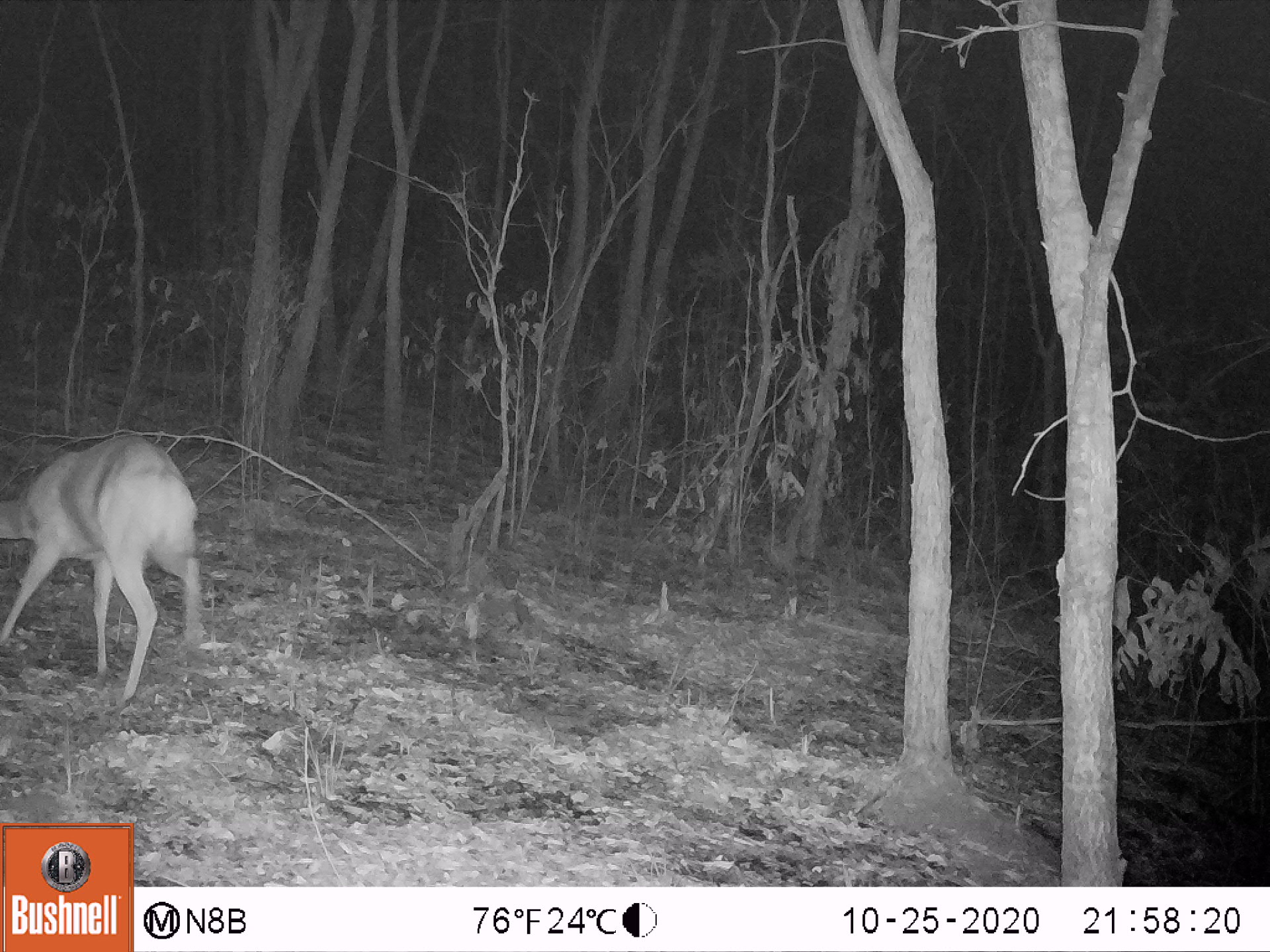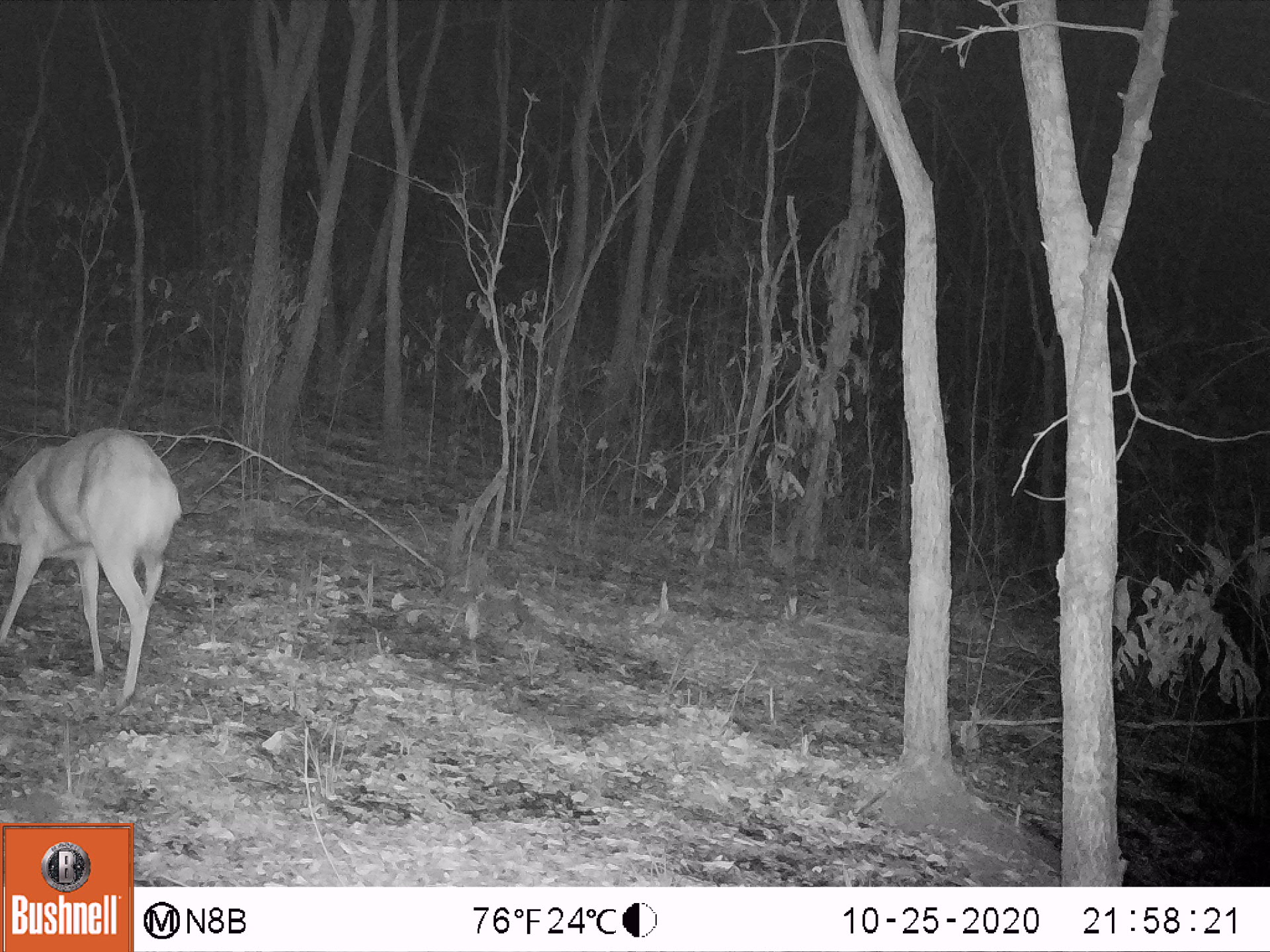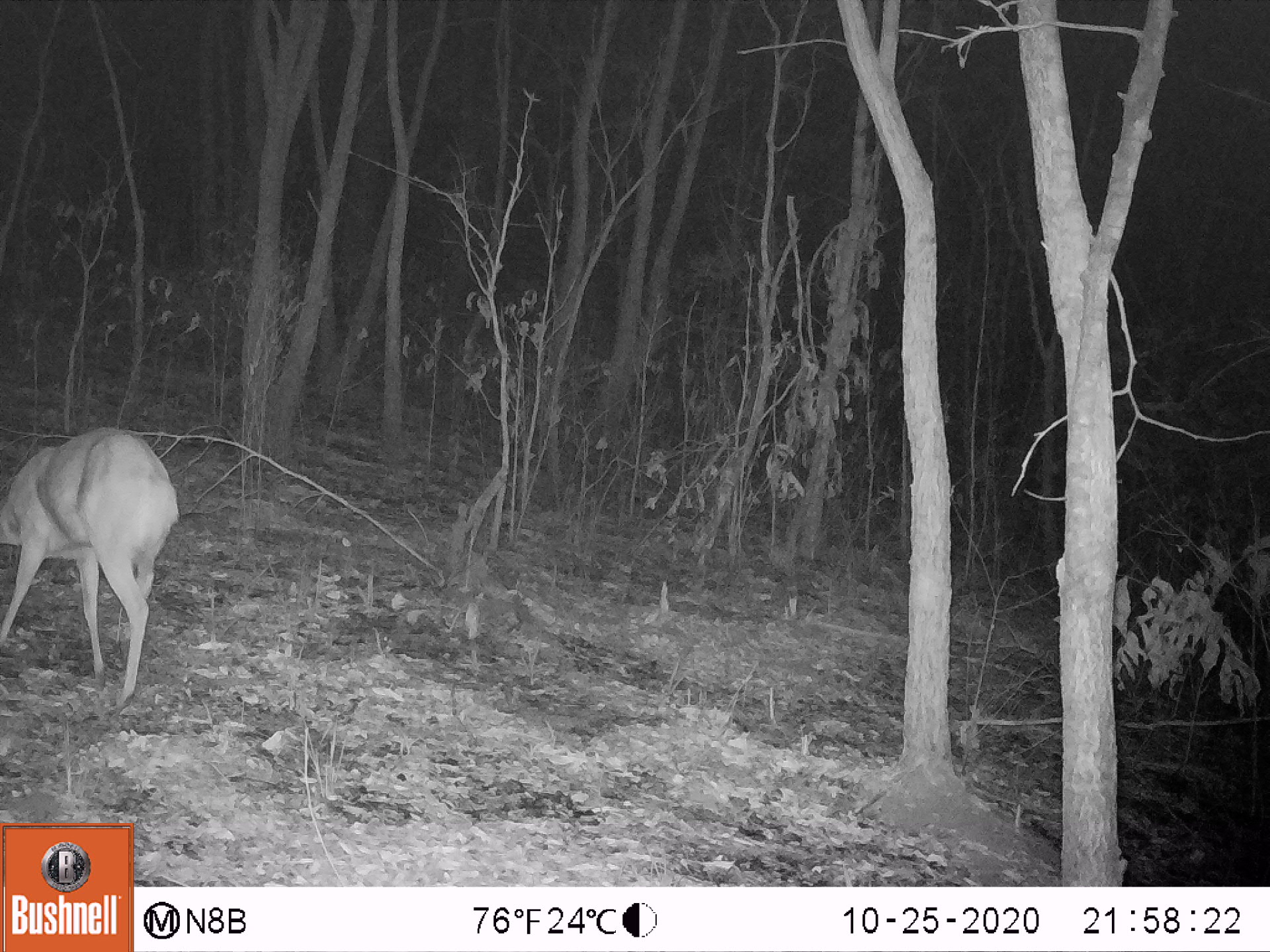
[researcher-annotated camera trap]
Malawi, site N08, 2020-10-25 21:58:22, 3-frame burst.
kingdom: Animalia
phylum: Chordata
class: Mammalia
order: Artiodactyla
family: Bovidae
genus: Tragelaphus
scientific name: Tragelaphus sylvaticus sylvaticus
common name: cape bushbuck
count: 1